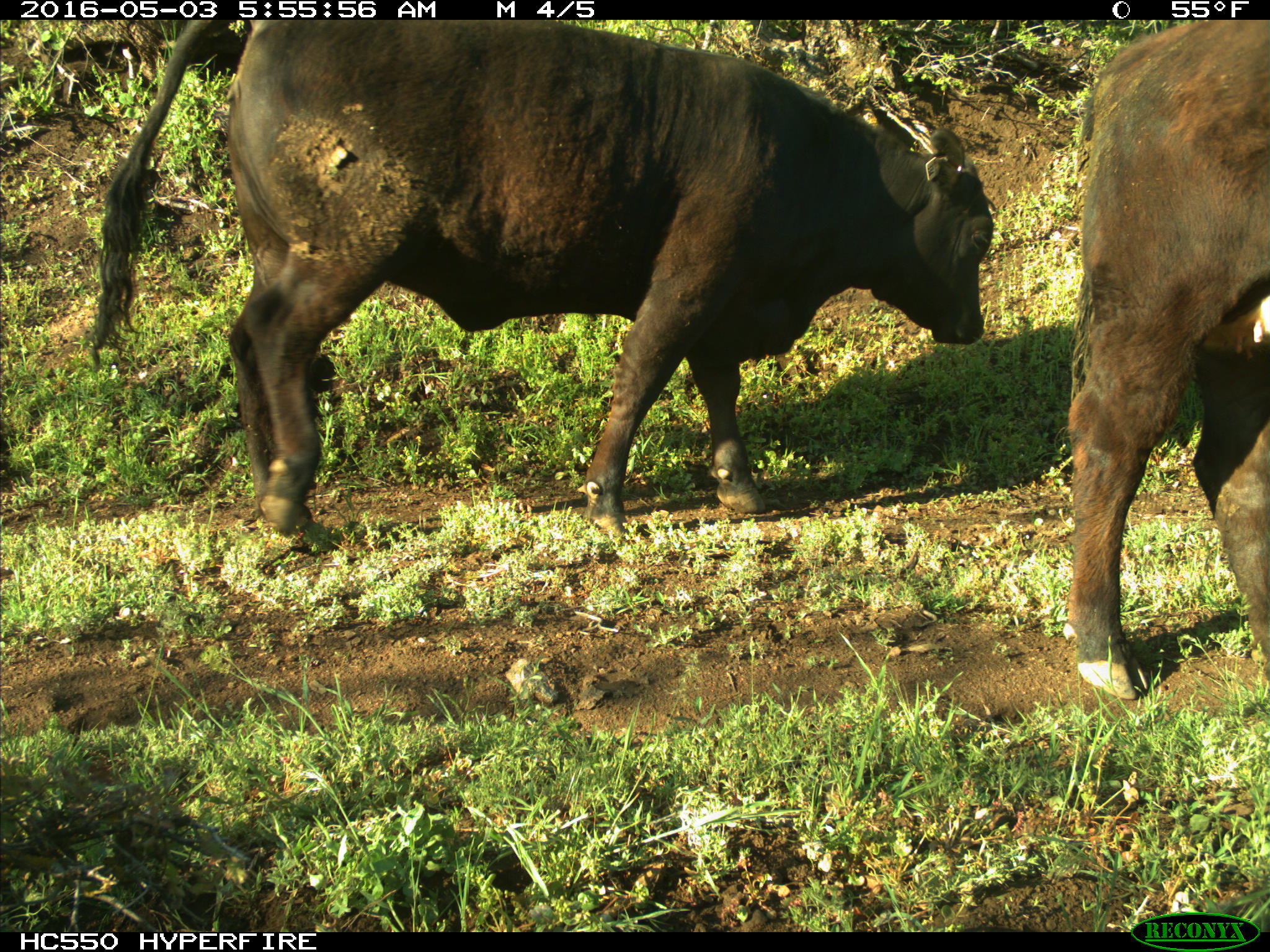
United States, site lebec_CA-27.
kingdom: Animalia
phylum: Chordata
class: Mammalia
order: Artiodactyla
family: Bovidae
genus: Bos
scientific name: Bos taurus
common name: domestic cow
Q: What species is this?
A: Bos taurus (domestic cow).